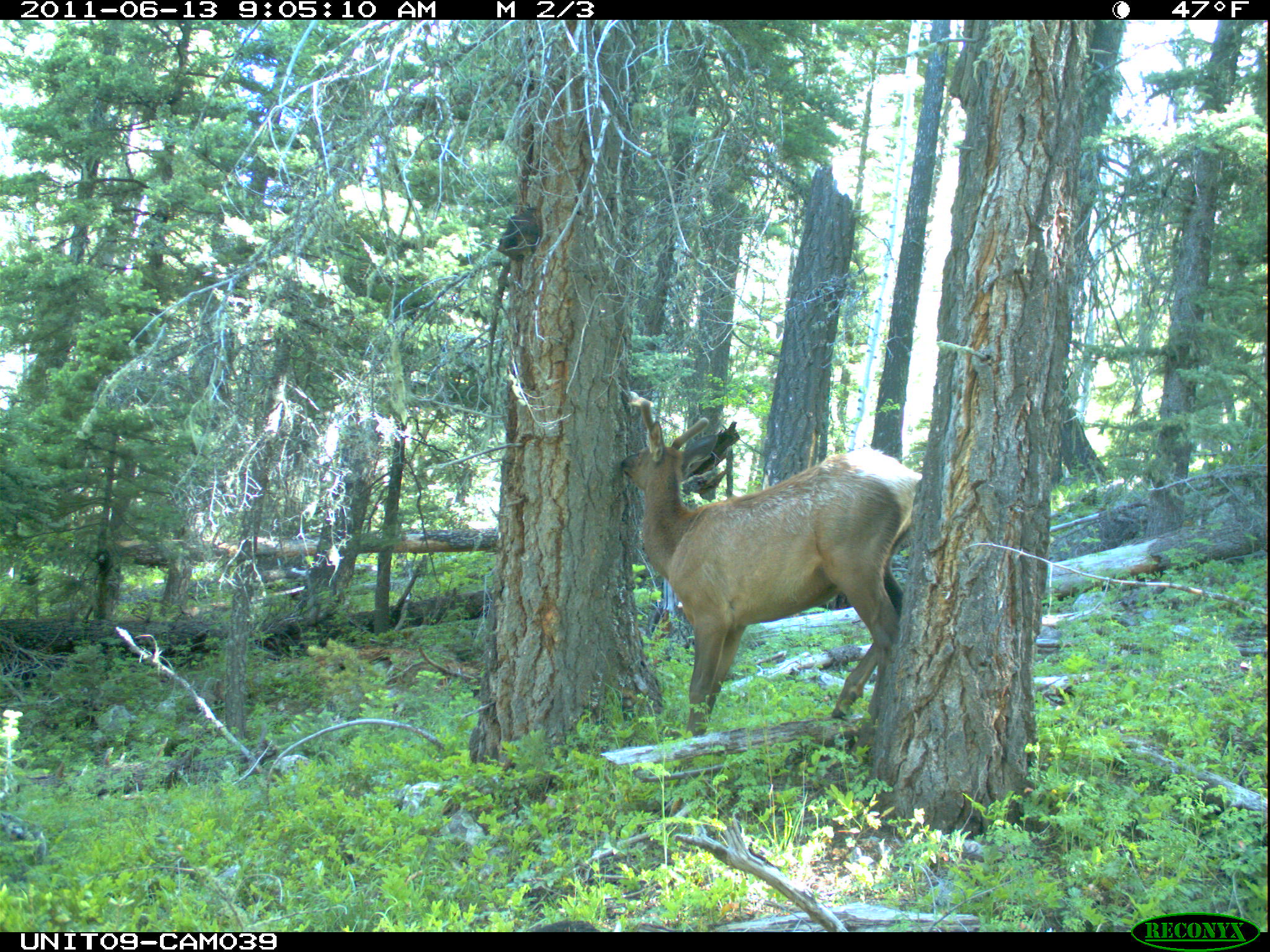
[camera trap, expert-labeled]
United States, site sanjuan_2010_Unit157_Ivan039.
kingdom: Animalia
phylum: Chordata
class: Mammalia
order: Artiodactyla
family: Cervidae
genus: Cervus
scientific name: Cervus elaphus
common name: red deer